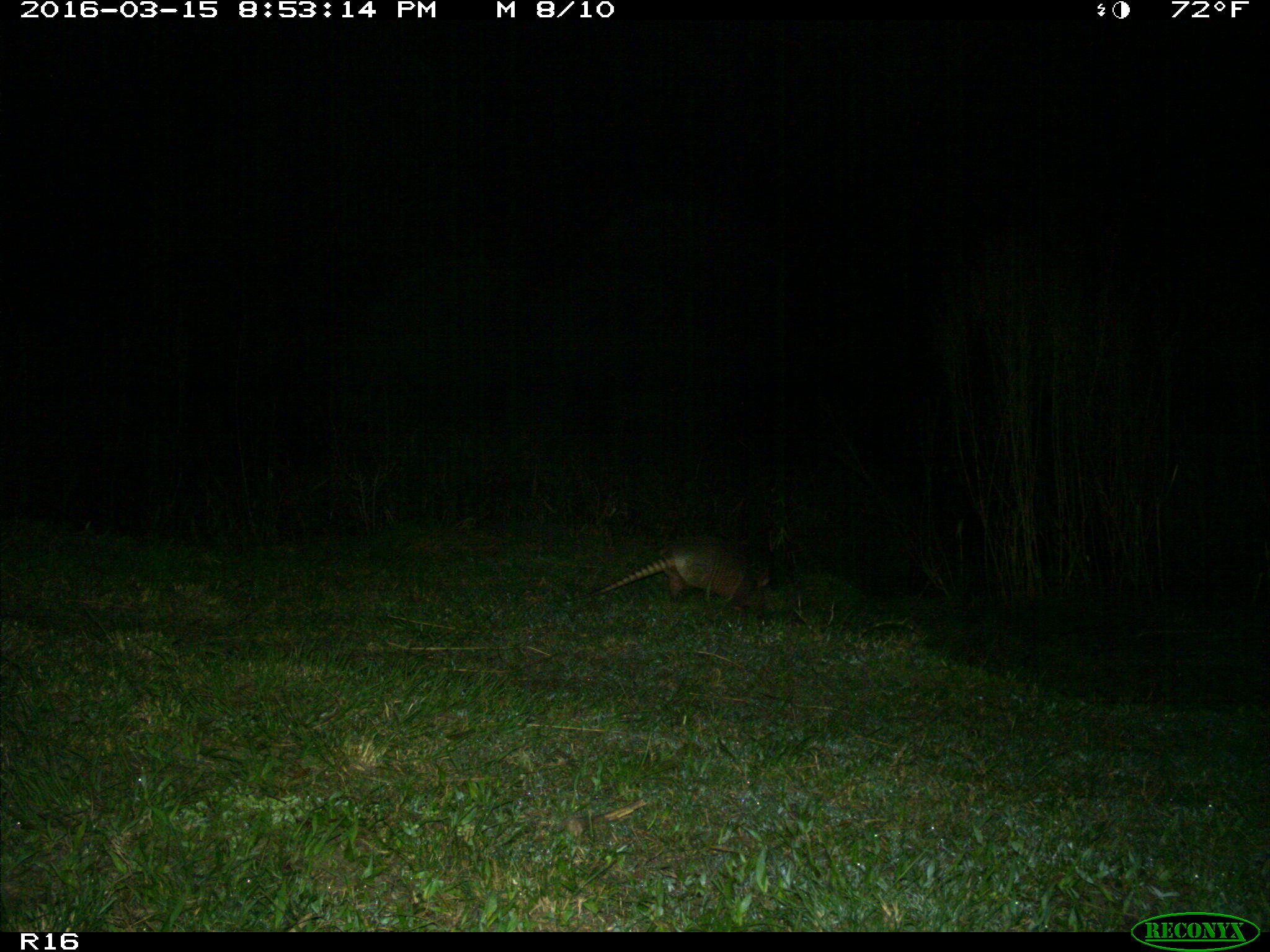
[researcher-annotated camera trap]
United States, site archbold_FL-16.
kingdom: Animalia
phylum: Chordata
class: Mammalia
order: Cingulata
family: Dasypodidae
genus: Dasypus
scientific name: Dasypus novemcinctus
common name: nine-banded armadillo